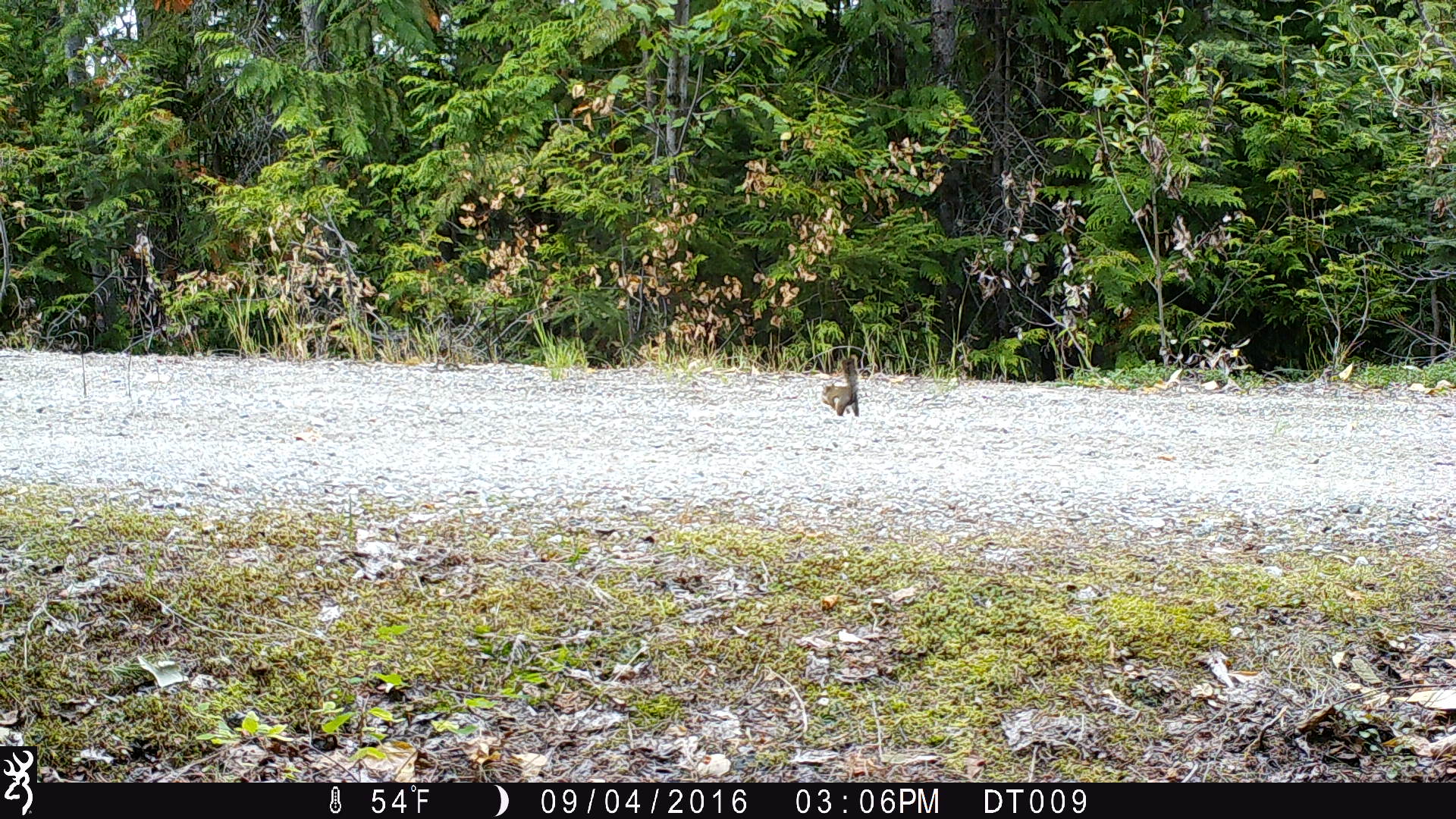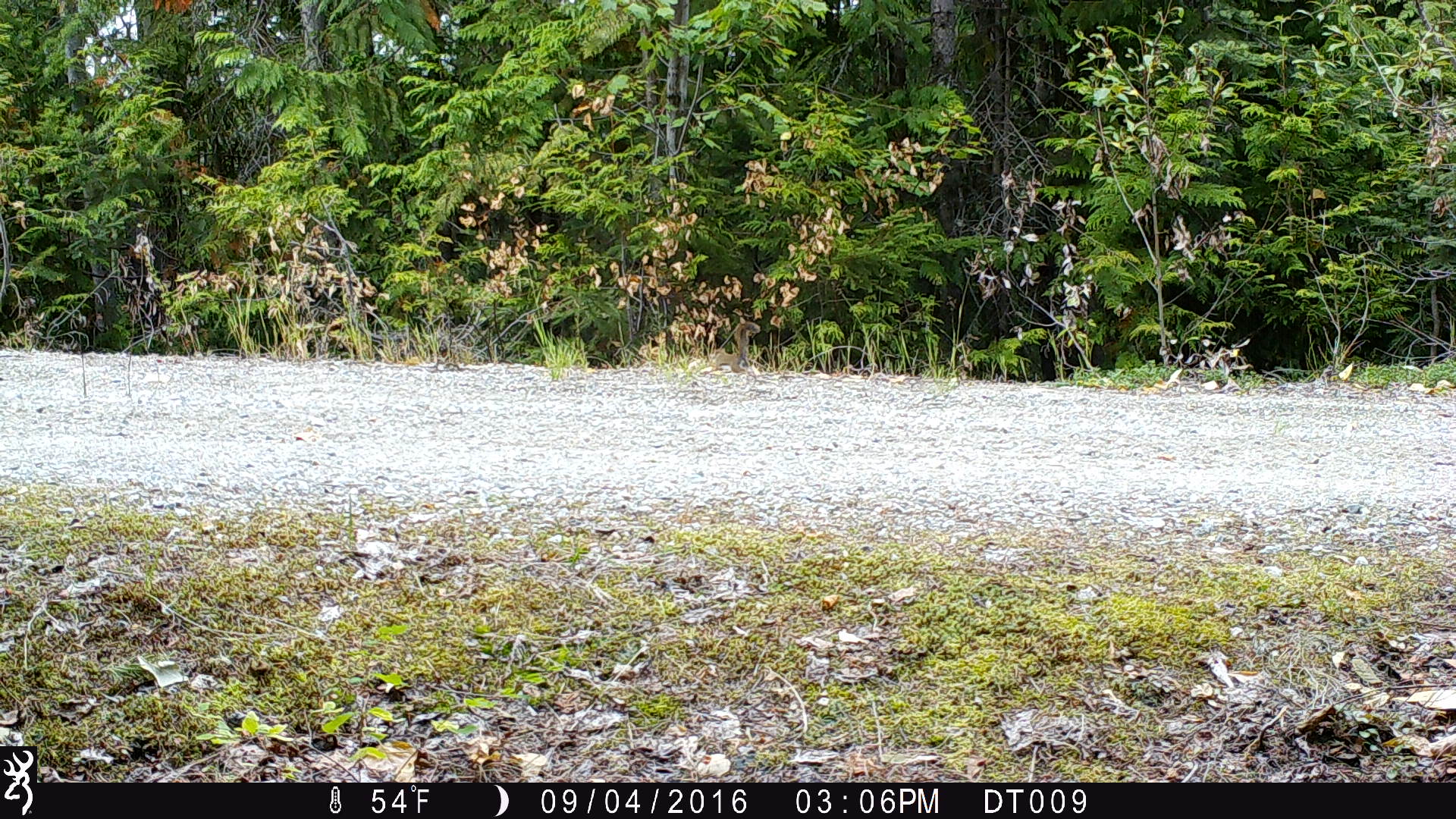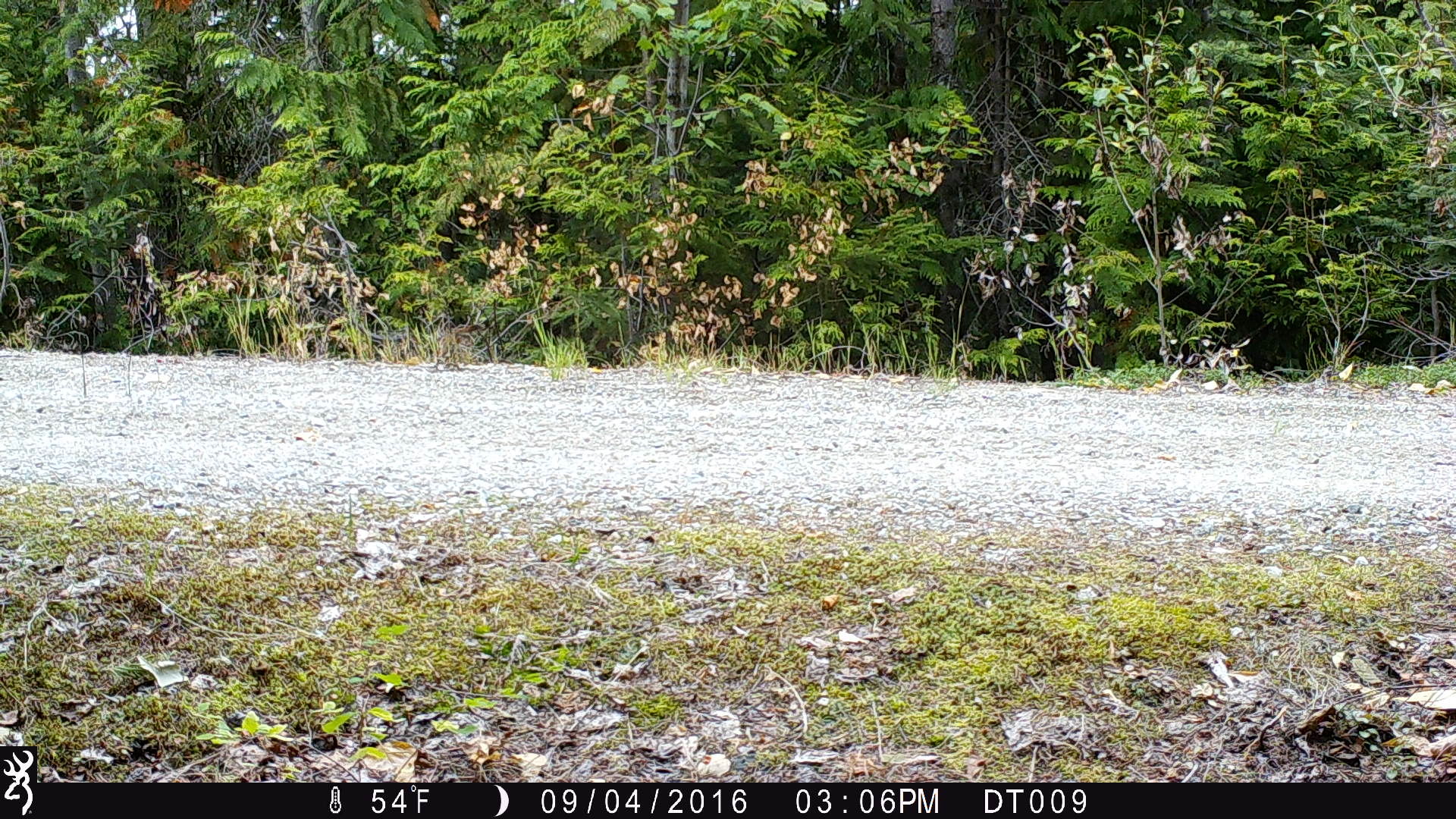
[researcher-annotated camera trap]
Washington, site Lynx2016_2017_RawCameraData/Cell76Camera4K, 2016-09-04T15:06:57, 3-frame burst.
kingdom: Animalia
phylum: Chordata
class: Mammalia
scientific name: Mammalia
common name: small mammal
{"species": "small mammal (Mammalia)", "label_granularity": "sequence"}